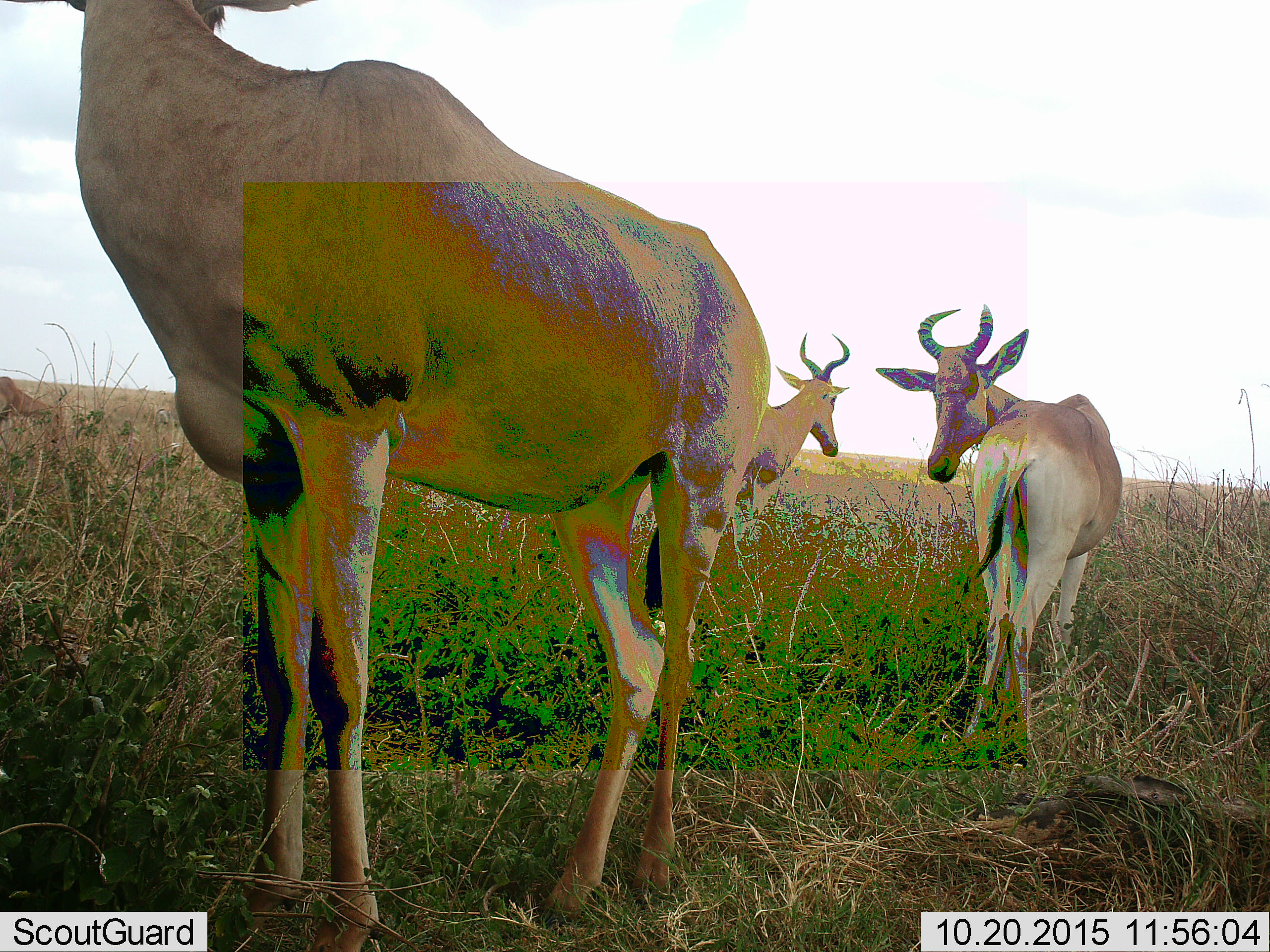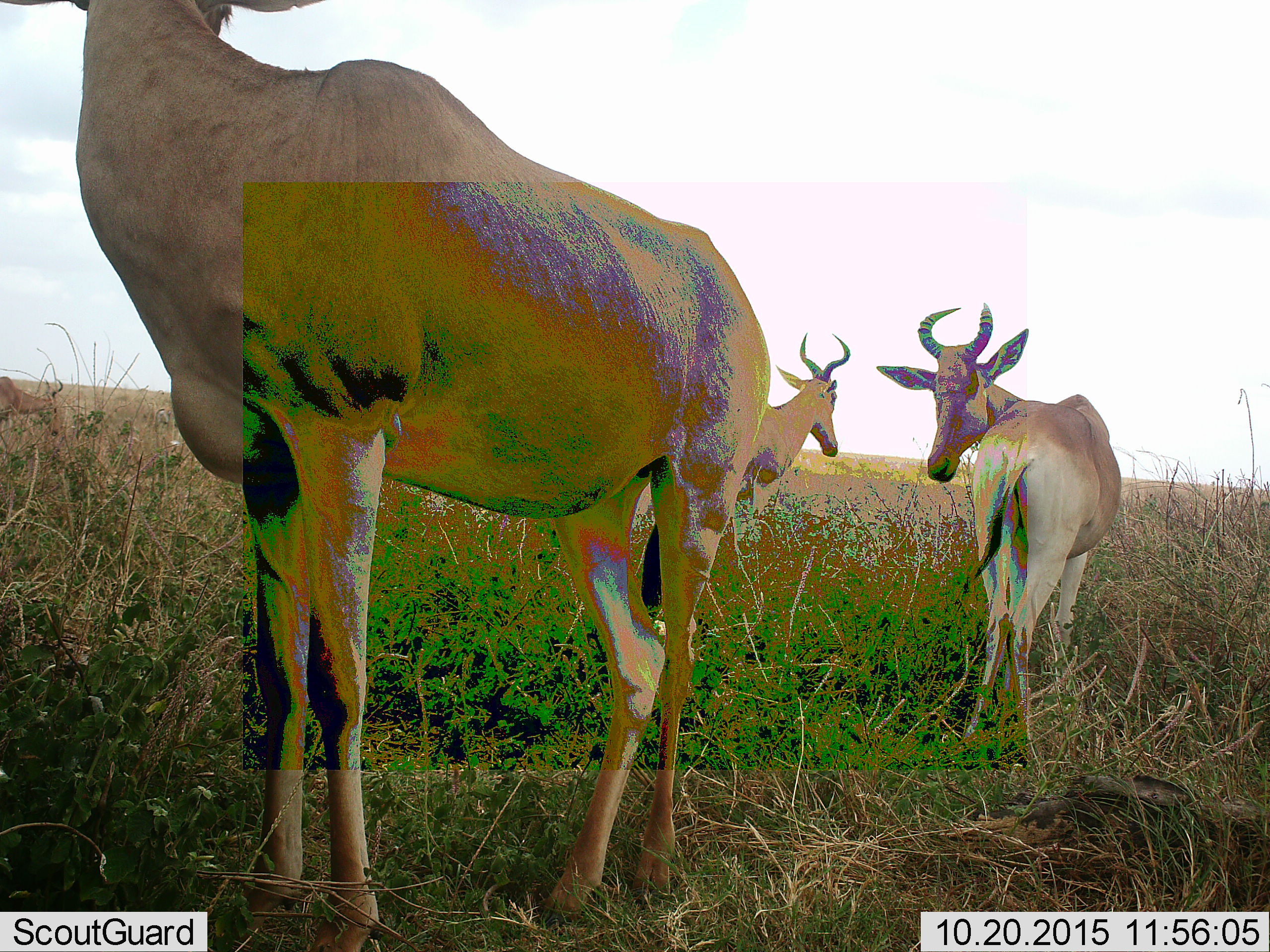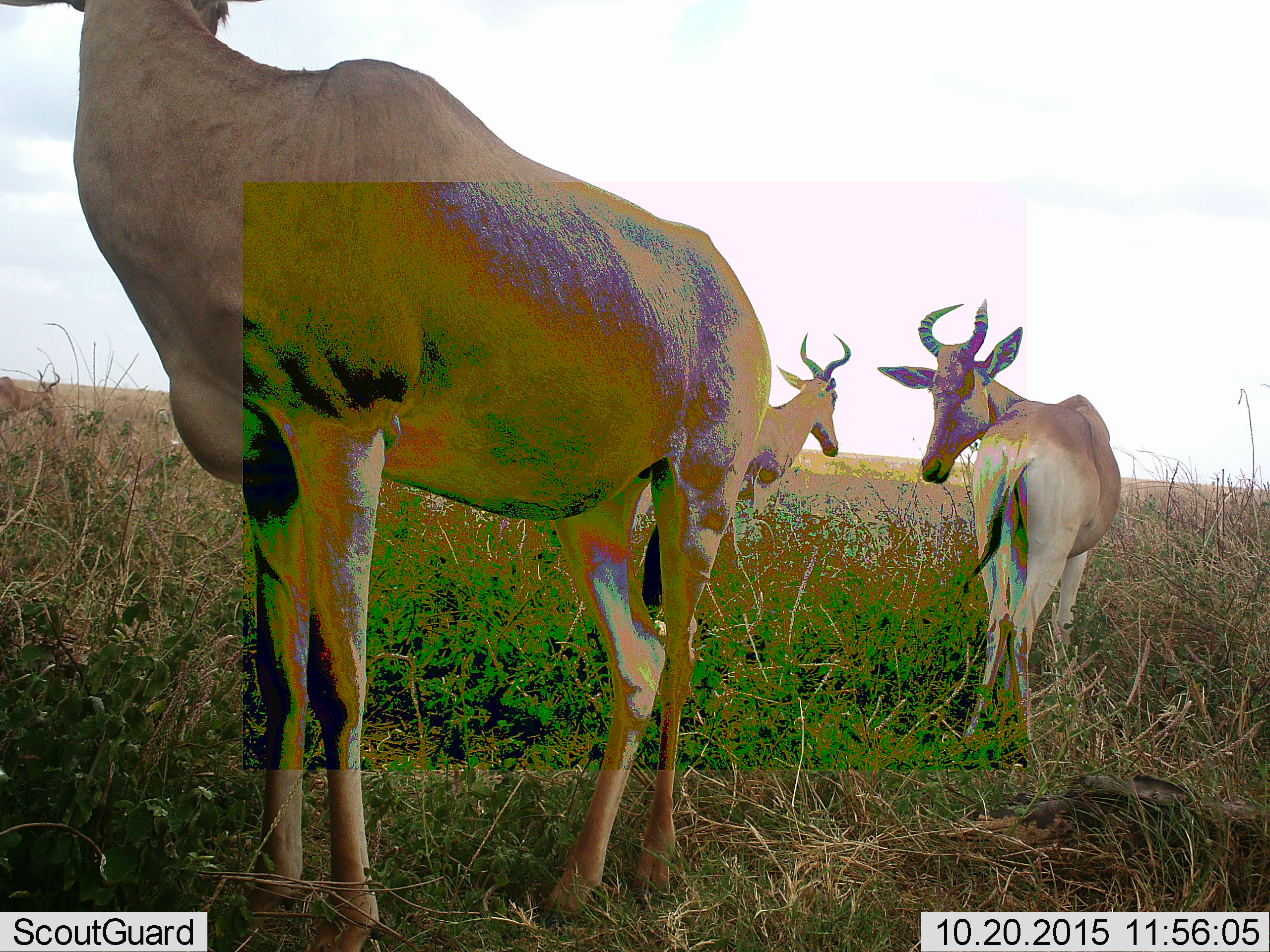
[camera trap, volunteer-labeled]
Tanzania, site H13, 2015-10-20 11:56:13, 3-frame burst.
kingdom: Animalia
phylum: Chordata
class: Mammalia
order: Artiodactyla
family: Bovidae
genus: Alcelaphus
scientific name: Alcelaphus buselaphus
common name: hartebeest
Hartebeest (Alcelaphus buselaphus), count 3. Behavior (volunteer vote fractions): standing 100%, resting 0%, moving 0%, interacting 0%. Young present (vote fraction): 0%. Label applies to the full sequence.